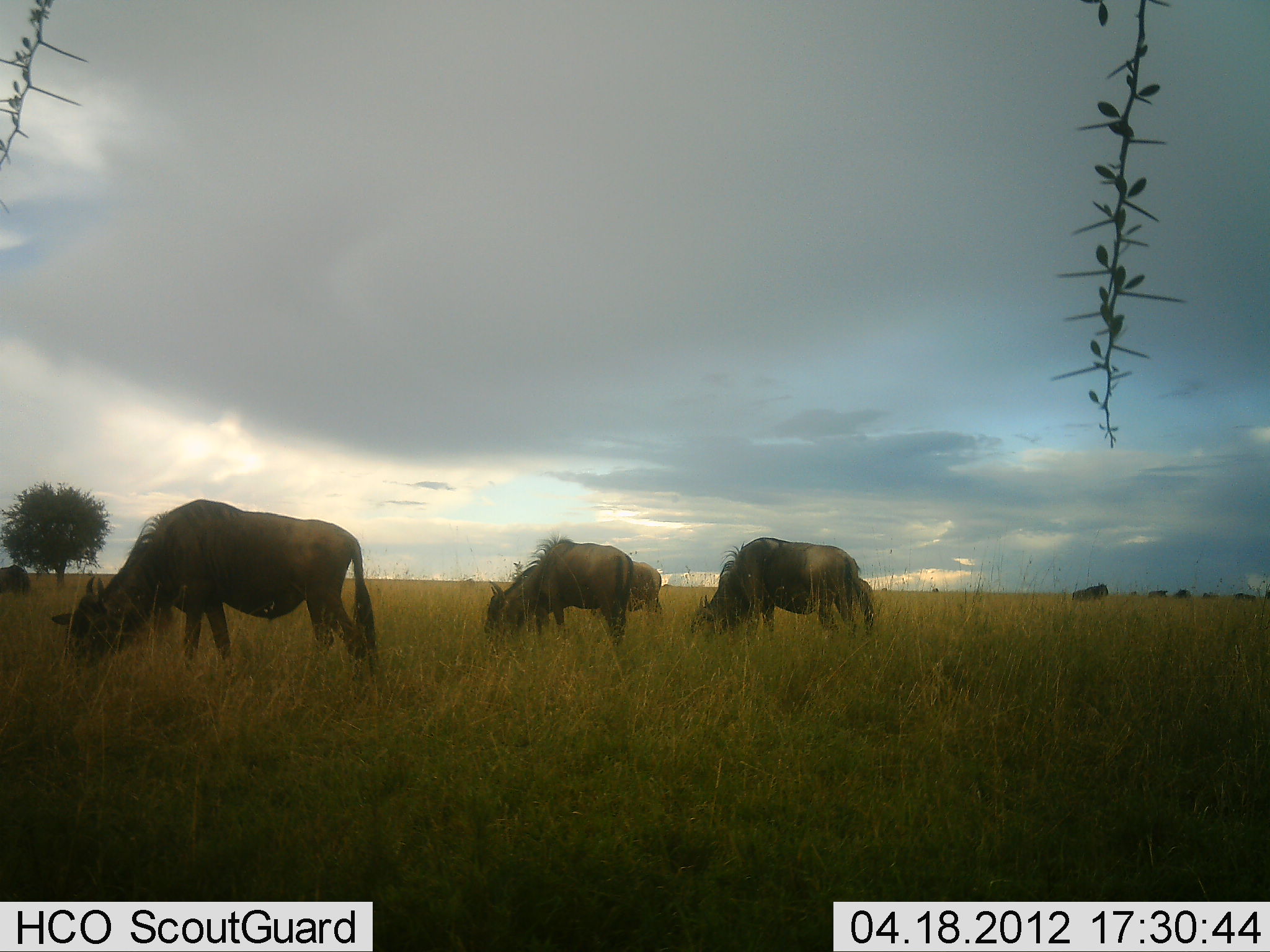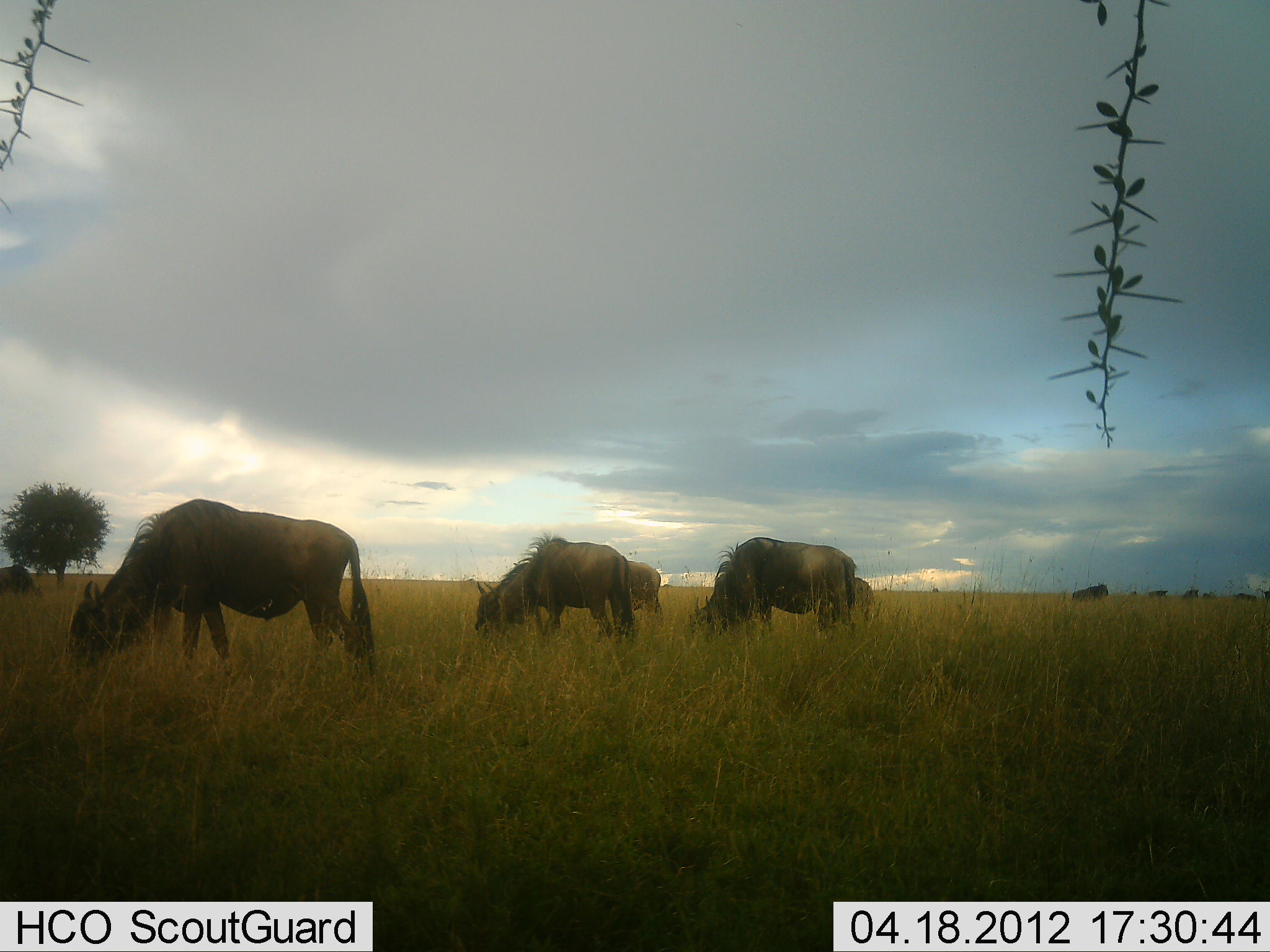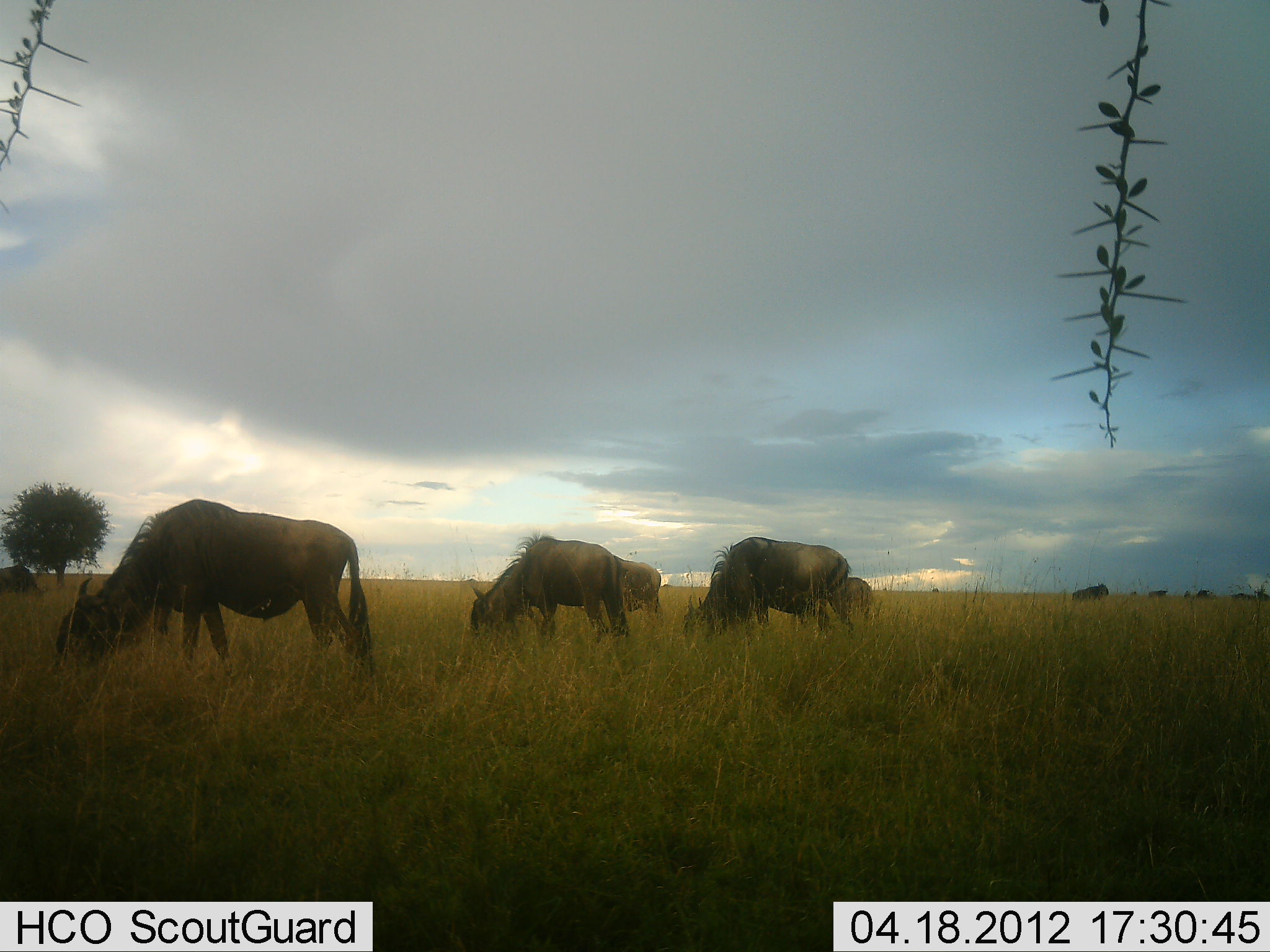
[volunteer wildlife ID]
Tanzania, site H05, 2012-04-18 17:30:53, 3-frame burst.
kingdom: Animalia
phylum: Chordata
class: Mammalia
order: Artiodactyla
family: Bovidae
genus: Connochaetes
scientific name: Connochaetes taurinus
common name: blue wildebeest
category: wildebeest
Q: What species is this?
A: Wildebeest (blue wildebeest) (Connochaetes taurinus).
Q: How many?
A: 11-50.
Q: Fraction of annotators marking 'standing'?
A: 30%.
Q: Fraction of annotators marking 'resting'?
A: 4%.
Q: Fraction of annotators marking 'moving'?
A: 22%.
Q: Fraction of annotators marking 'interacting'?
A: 0%.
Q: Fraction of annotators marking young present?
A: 9%.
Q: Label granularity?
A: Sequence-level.